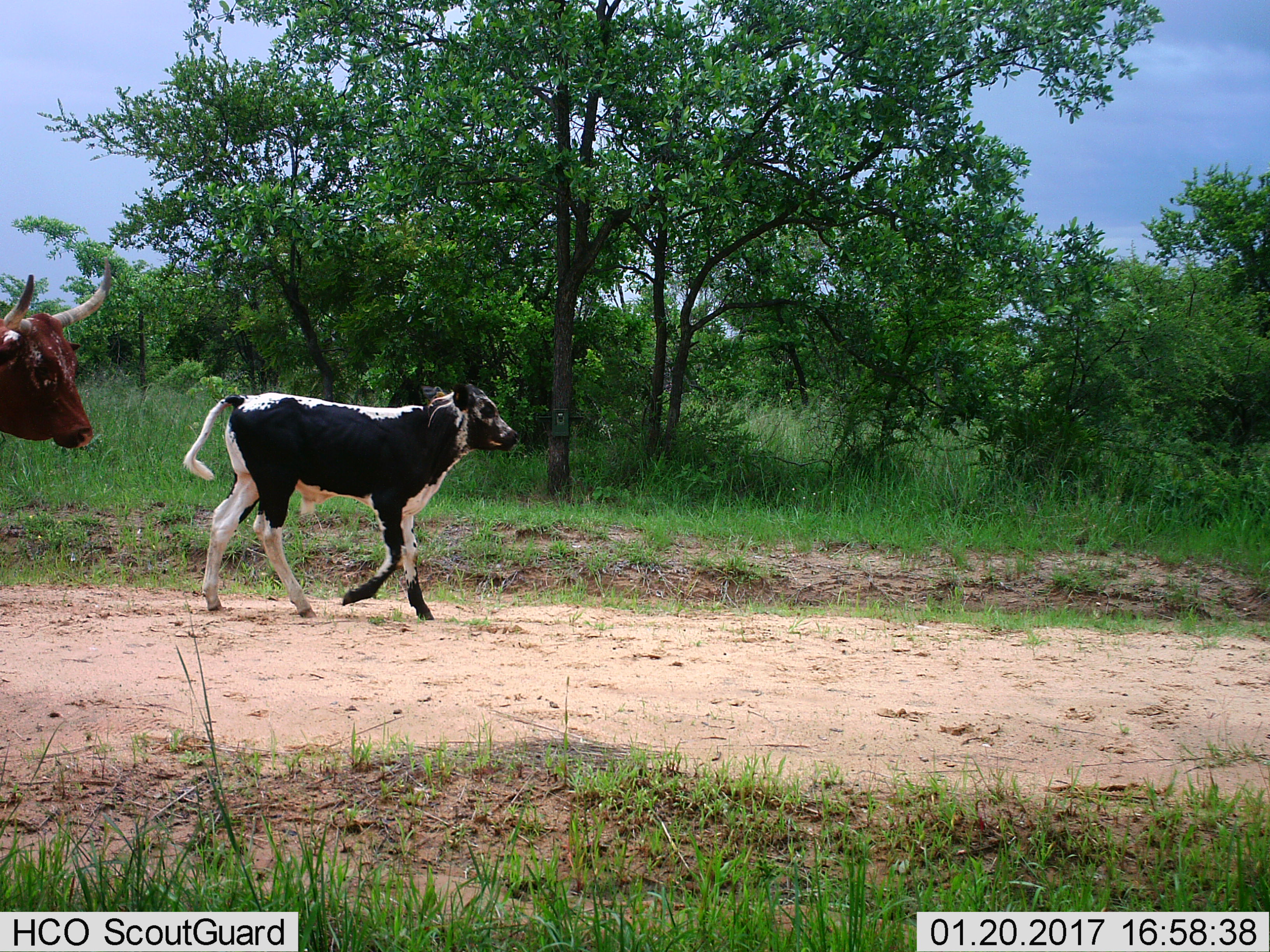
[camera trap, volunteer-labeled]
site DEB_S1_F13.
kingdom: Animalia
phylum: Chordata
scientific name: Vertebrata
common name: domestic animal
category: domesticanimal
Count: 2.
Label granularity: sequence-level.